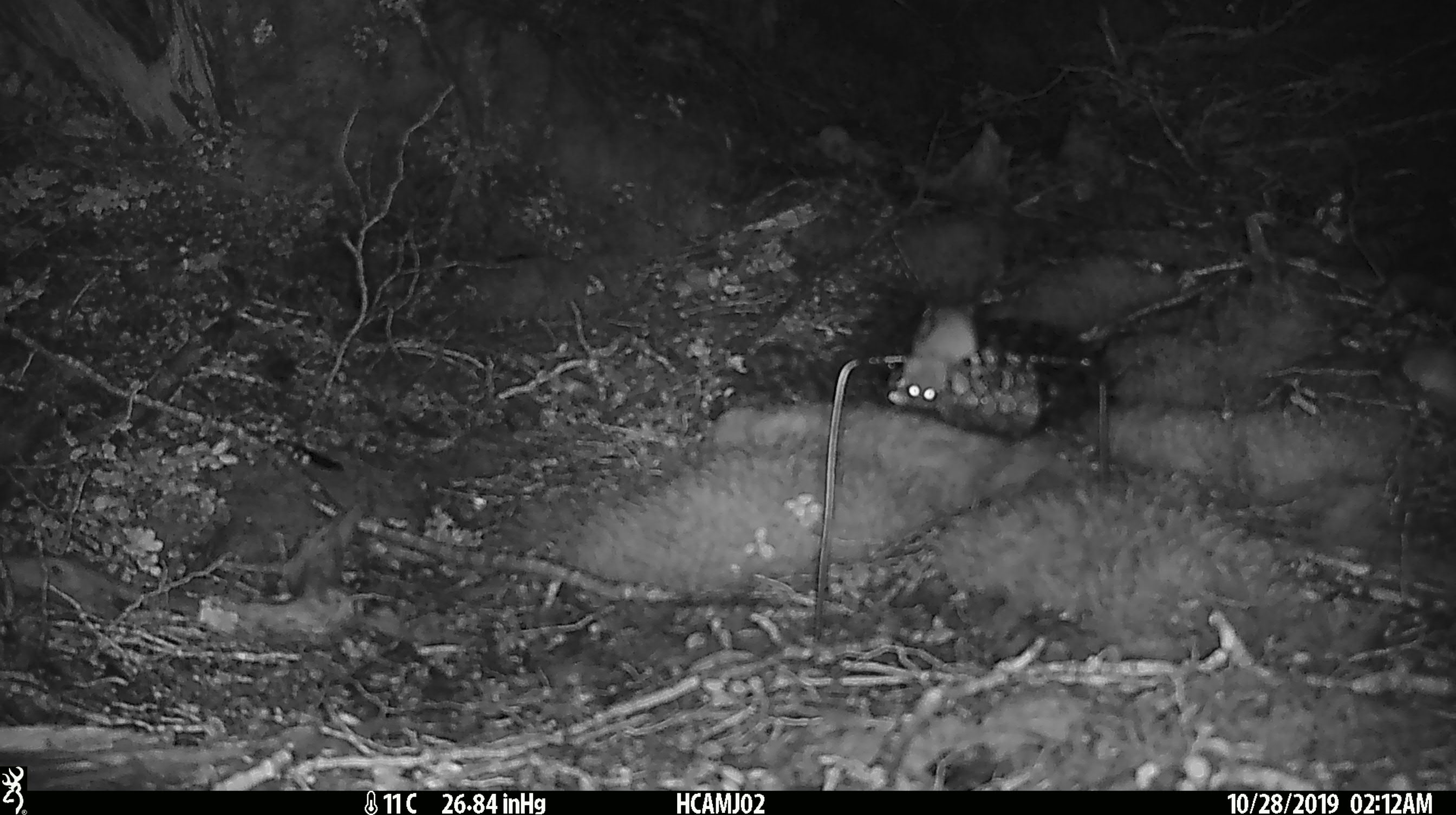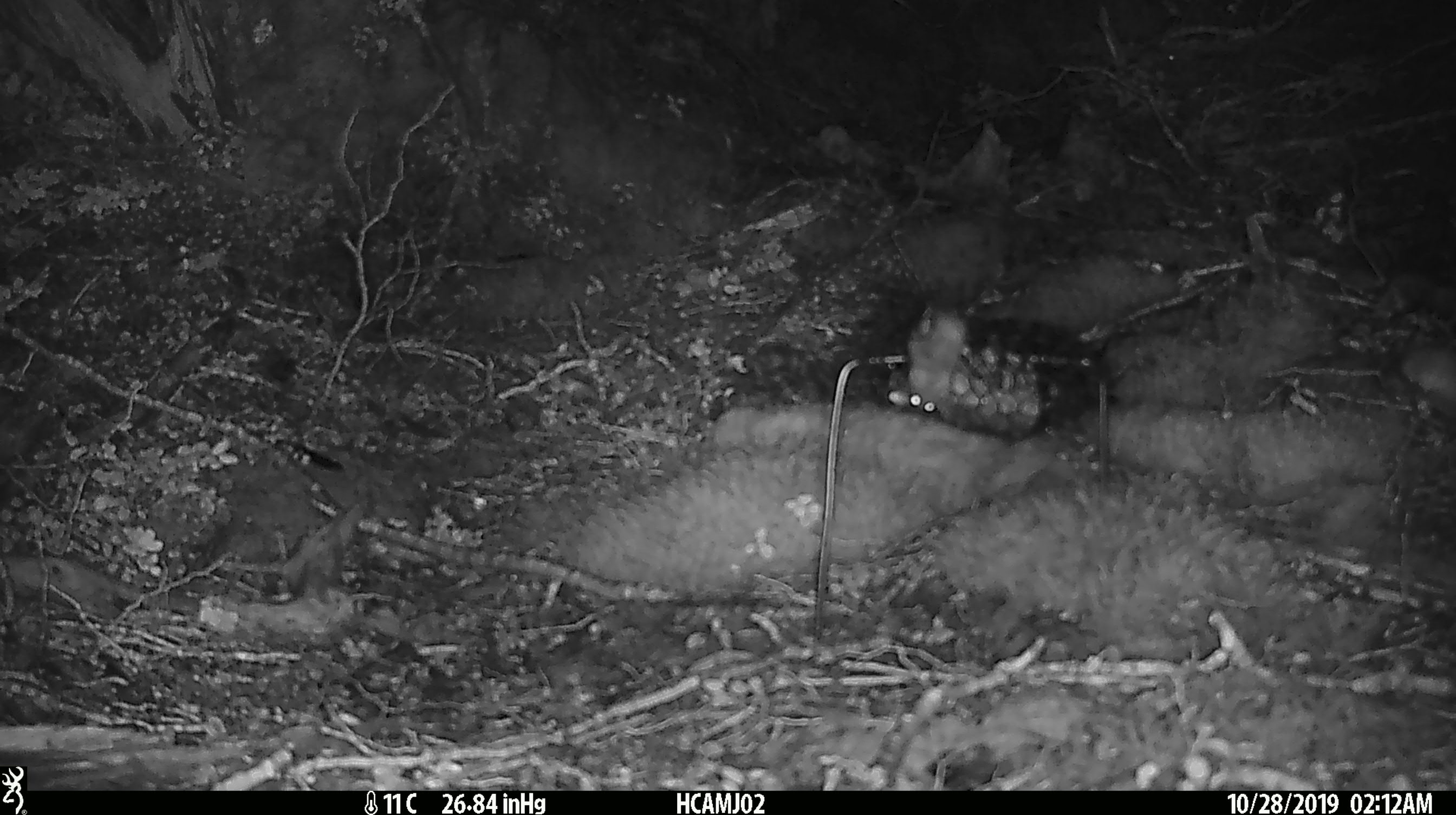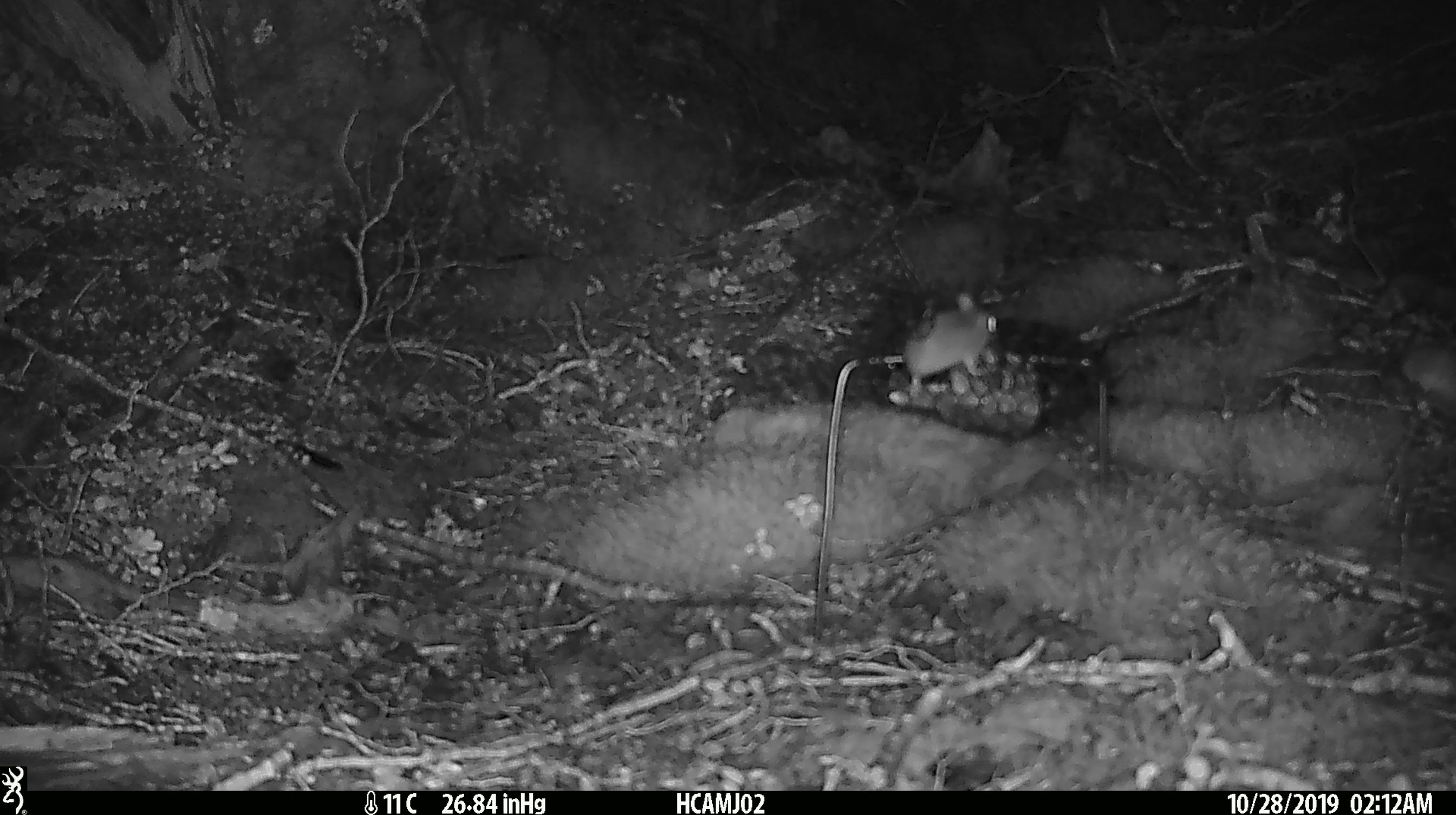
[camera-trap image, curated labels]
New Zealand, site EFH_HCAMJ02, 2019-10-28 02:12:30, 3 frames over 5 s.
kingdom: Animalia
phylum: Chordata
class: Mammalia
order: Rodentia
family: Muridae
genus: Mus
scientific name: Mus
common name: mouse